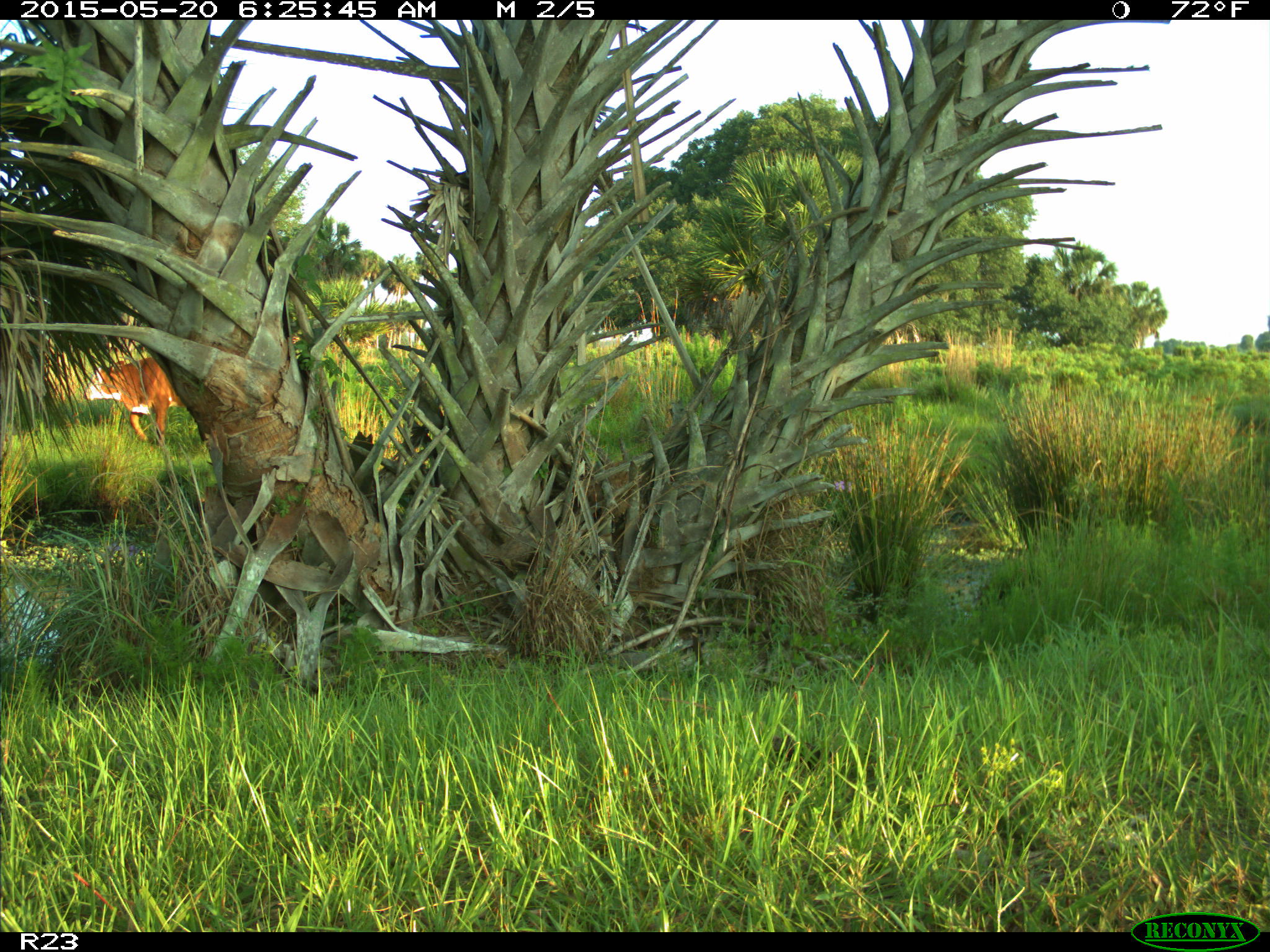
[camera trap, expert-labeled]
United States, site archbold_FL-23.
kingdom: Animalia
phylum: Chordata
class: Mammalia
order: Artiodactyla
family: Bovidae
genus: Bos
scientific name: Bos taurus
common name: domestic cow